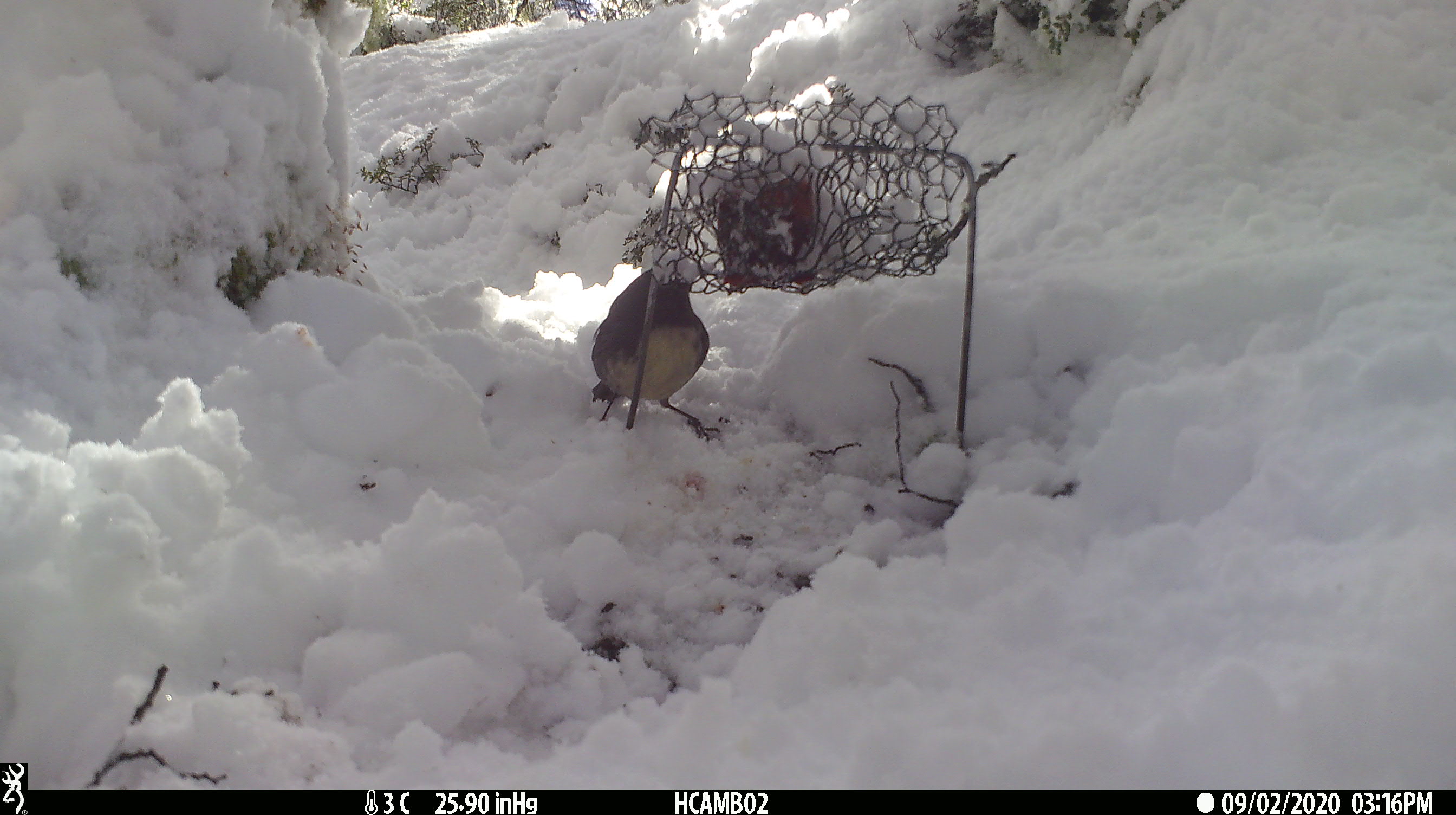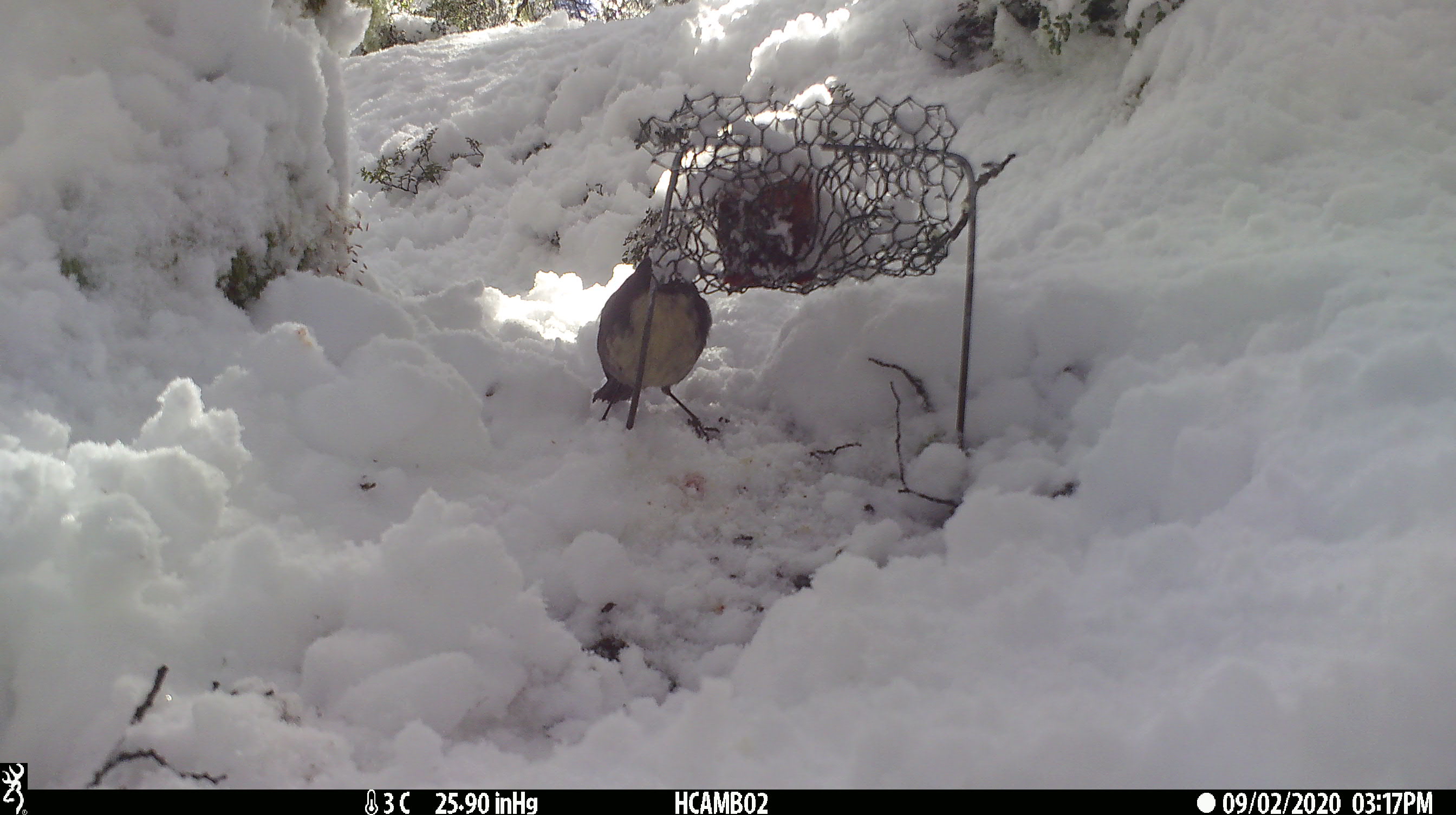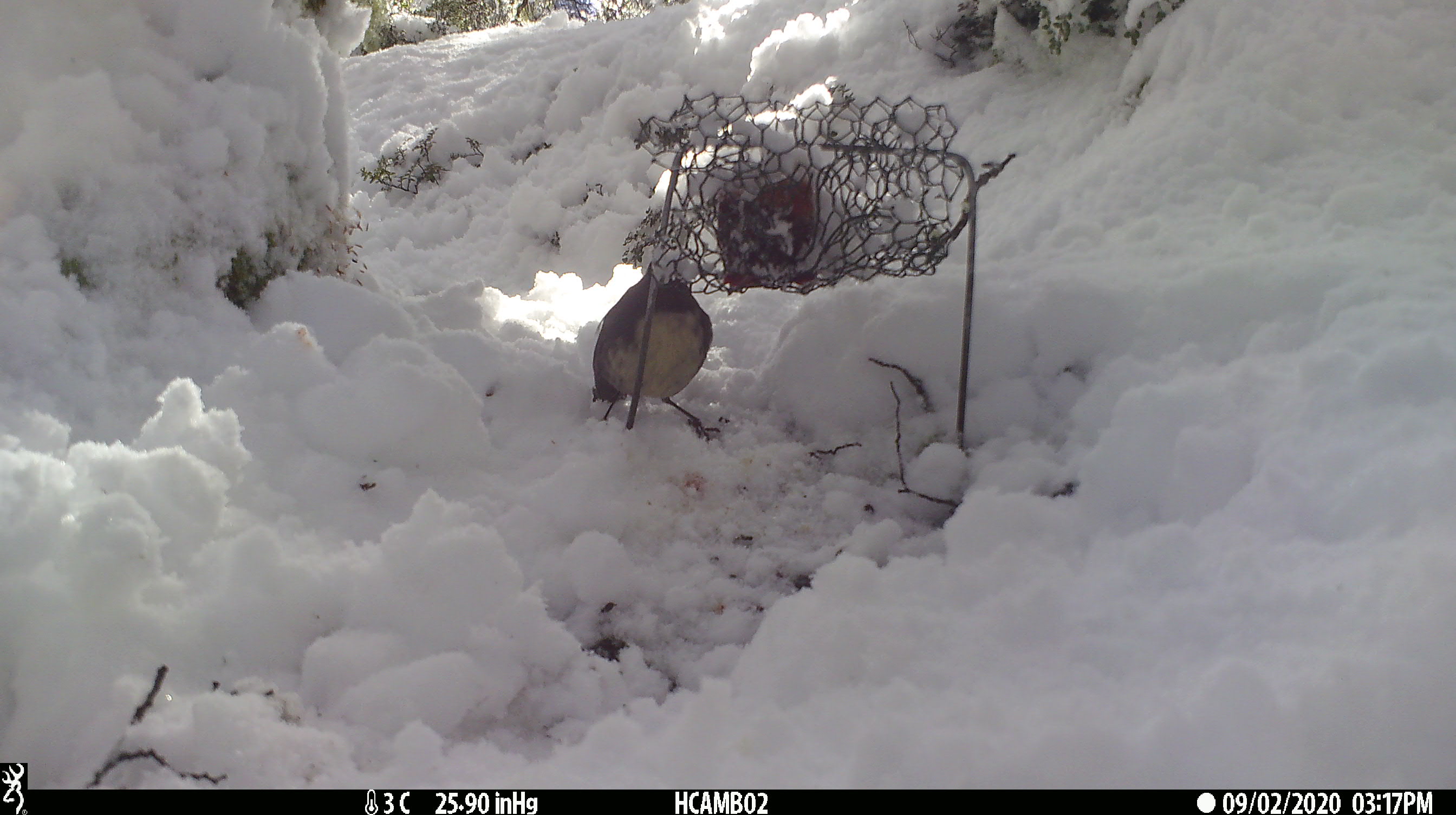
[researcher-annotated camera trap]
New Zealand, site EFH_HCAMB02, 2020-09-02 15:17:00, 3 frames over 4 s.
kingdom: Animalia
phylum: Chordata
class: Aves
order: Passeriformes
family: Petroicidae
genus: Petroica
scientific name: Petroica australis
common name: new zealand robin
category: robin